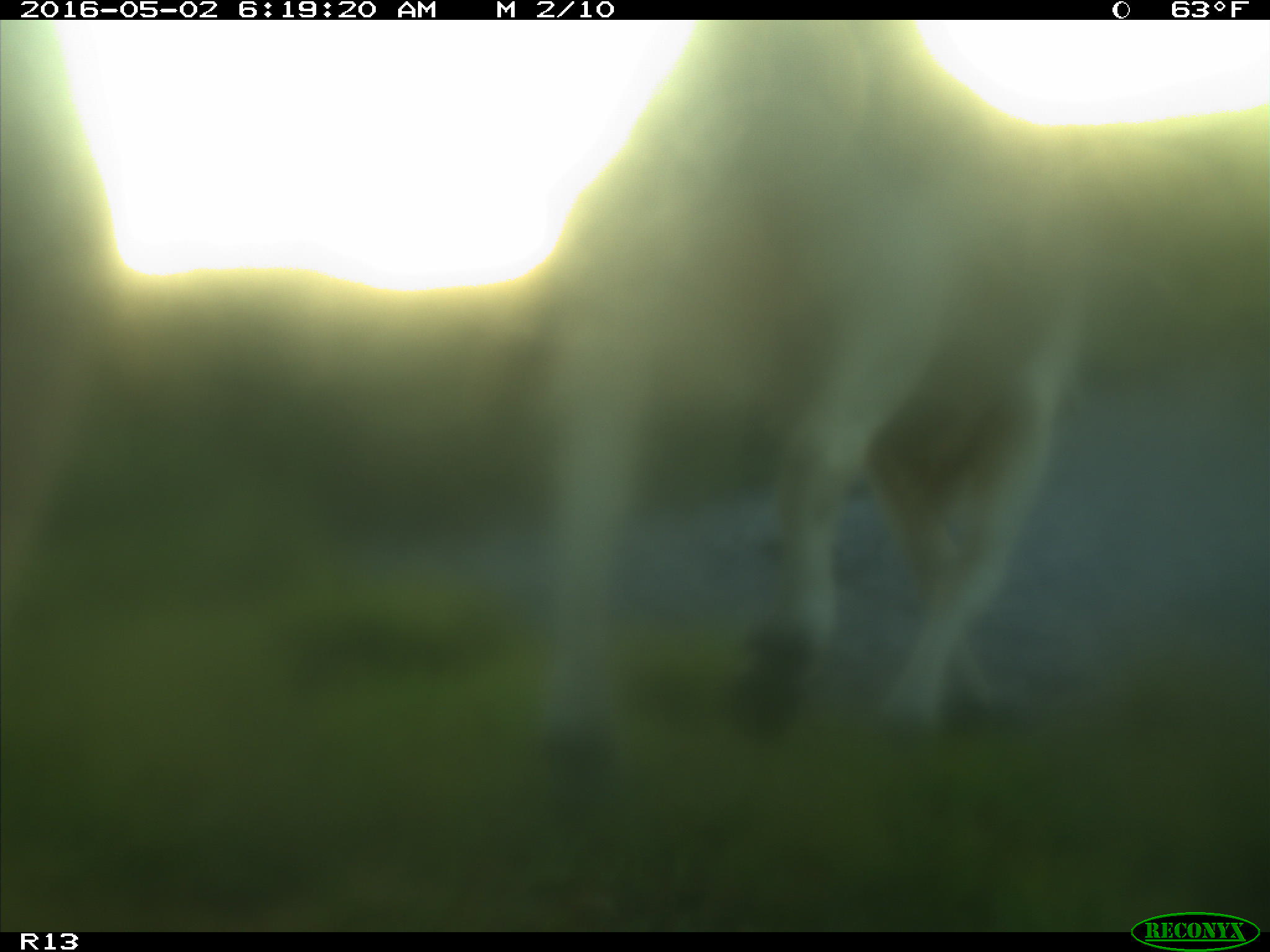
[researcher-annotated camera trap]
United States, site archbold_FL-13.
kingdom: Animalia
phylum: Chordata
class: Mammalia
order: Artiodactyla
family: Bovidae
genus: Bos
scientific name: Bos taurus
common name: domestic cow